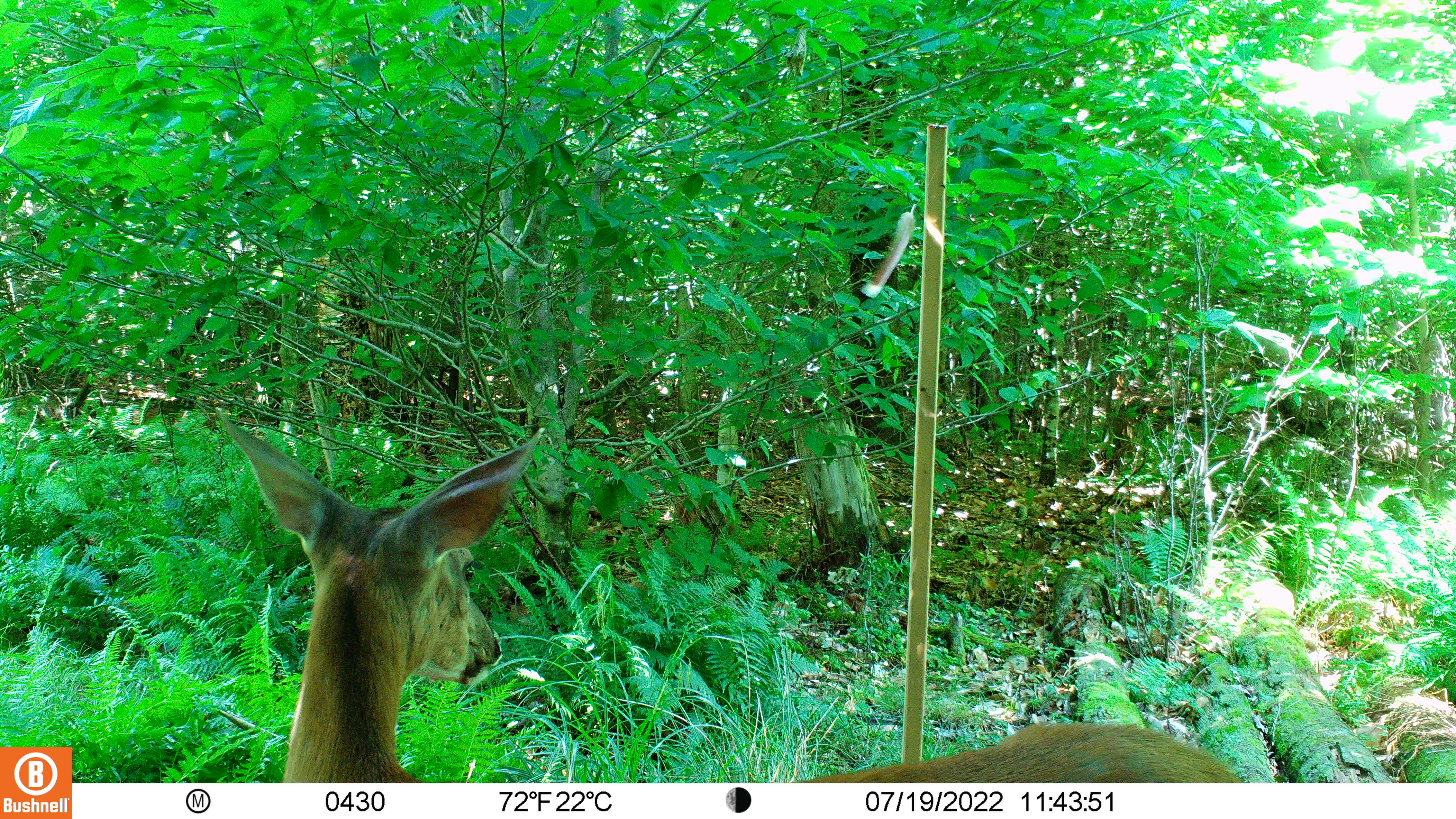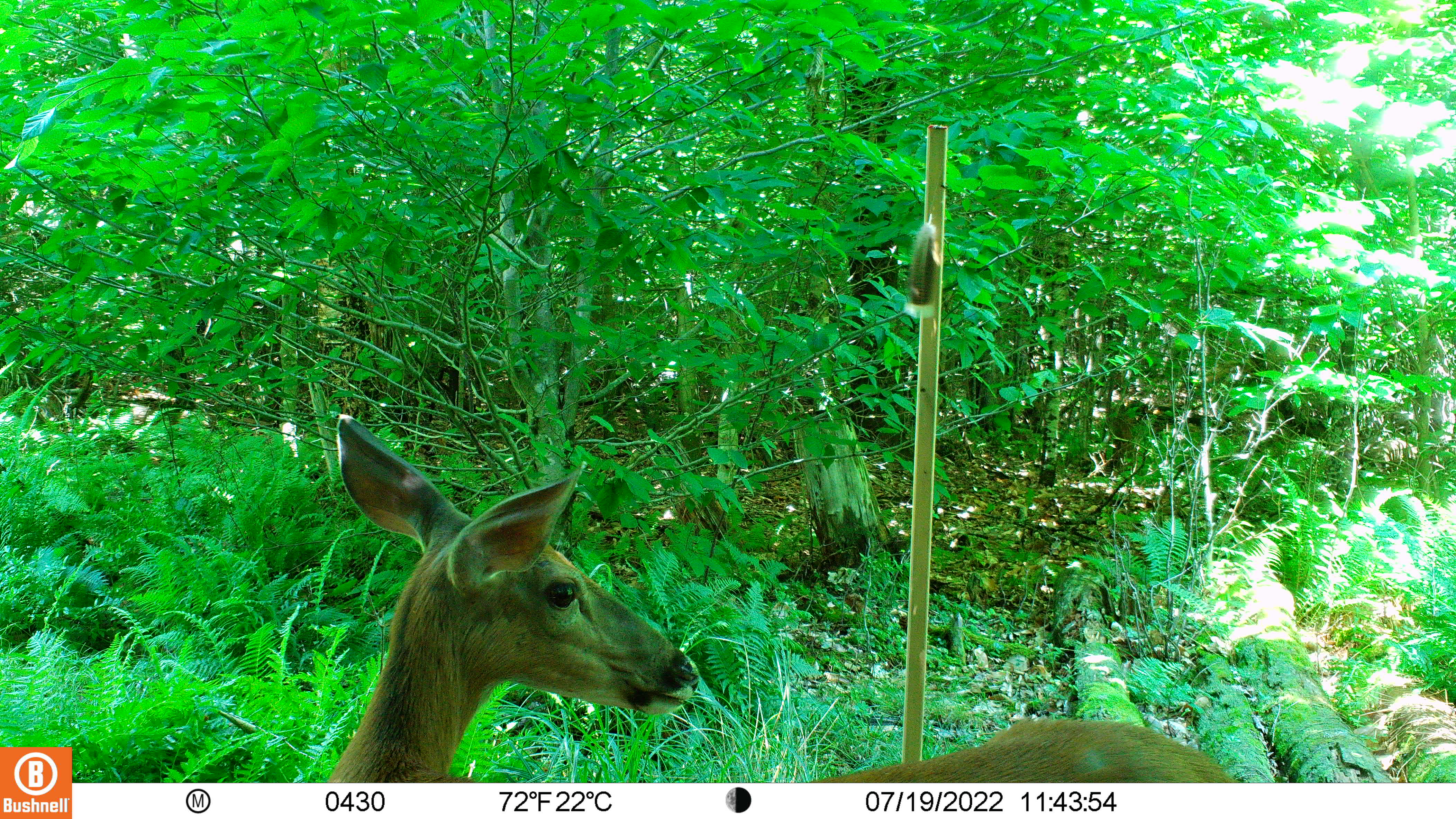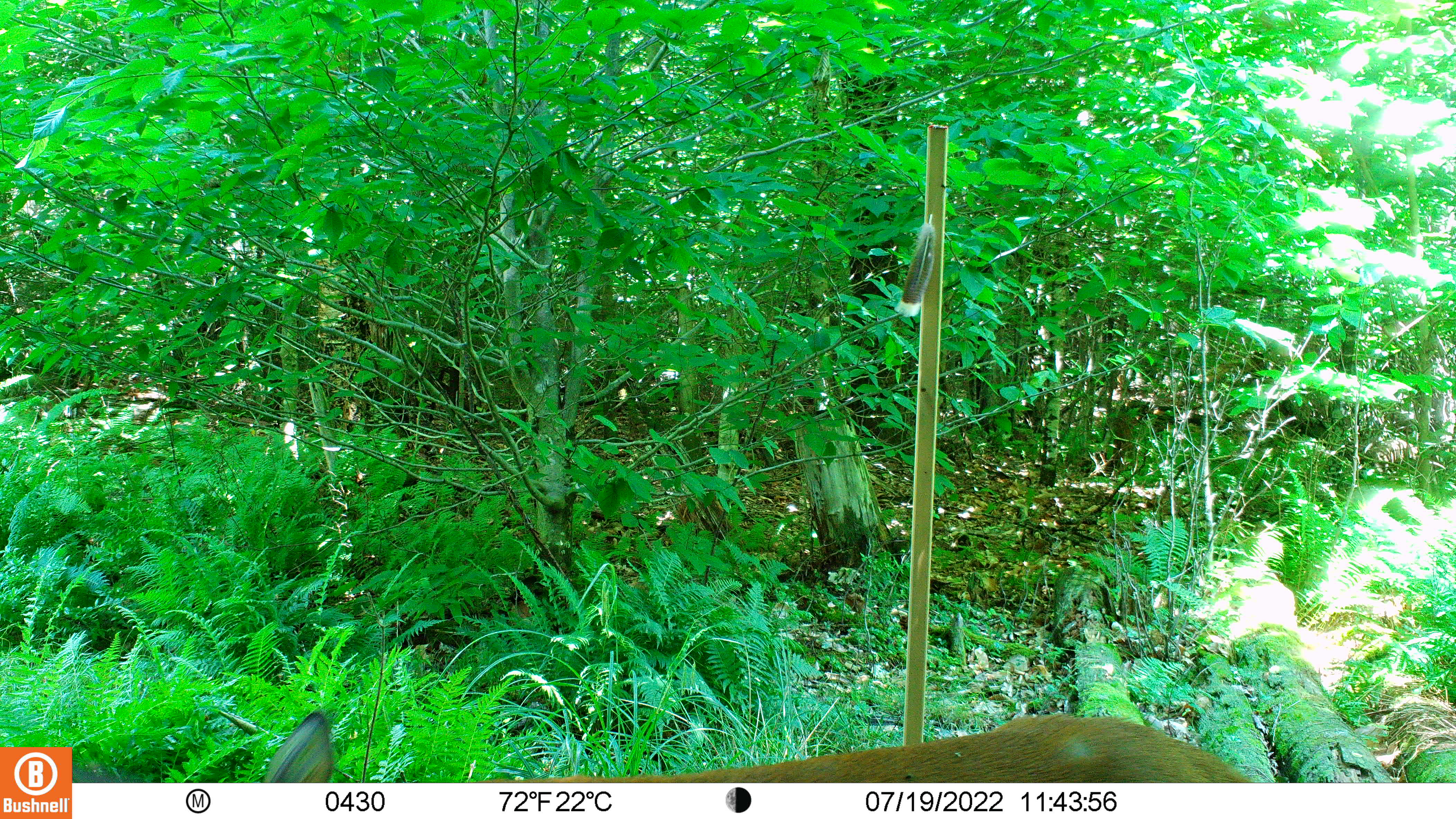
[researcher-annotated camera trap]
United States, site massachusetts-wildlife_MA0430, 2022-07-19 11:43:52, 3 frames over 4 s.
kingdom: Animalia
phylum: Chordata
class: Mammalia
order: Artiodactyla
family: Cervidae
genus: Odocoileus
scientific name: Odocoileus virginianus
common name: white-tailed deer